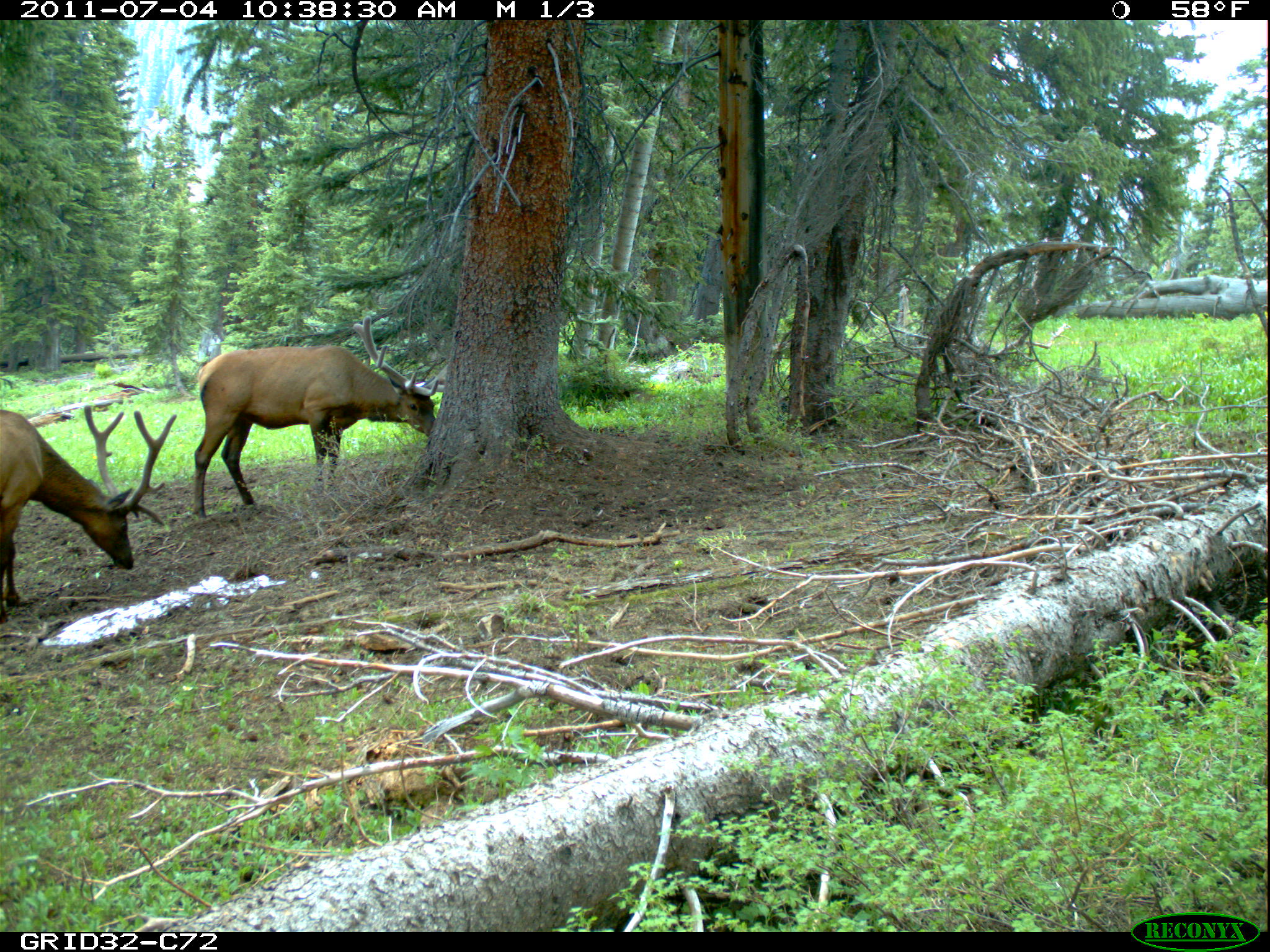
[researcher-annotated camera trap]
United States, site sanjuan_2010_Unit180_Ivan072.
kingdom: Animalia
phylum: Chordata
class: Mammalia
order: Artiodactyla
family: Cervidae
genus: Cervus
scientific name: Cervus elaphus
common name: red deer